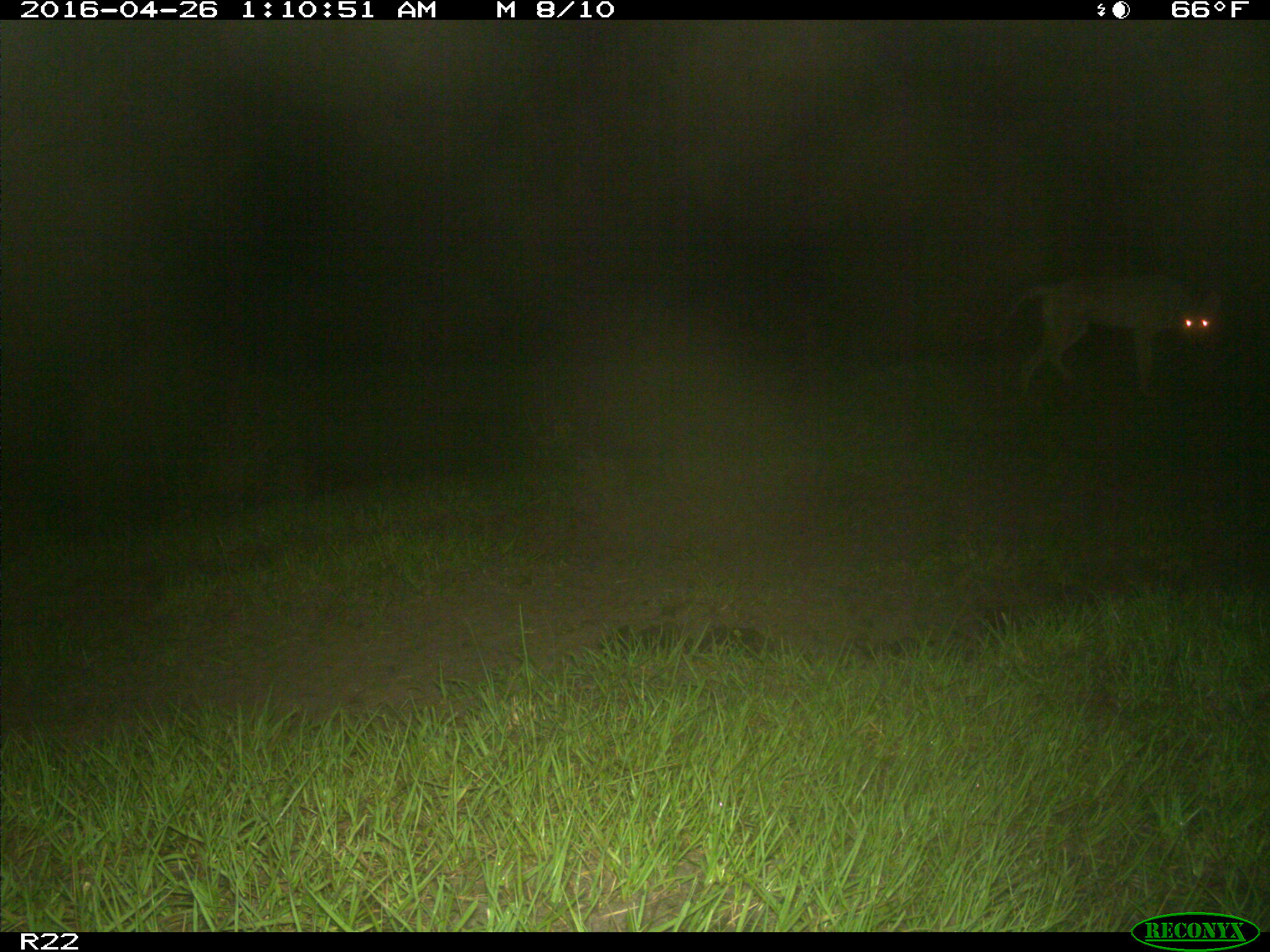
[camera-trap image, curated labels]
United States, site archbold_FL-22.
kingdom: Animalia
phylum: Chordata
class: Mammalia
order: Carnivora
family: Canidae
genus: Canis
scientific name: Canis latrans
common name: coyote